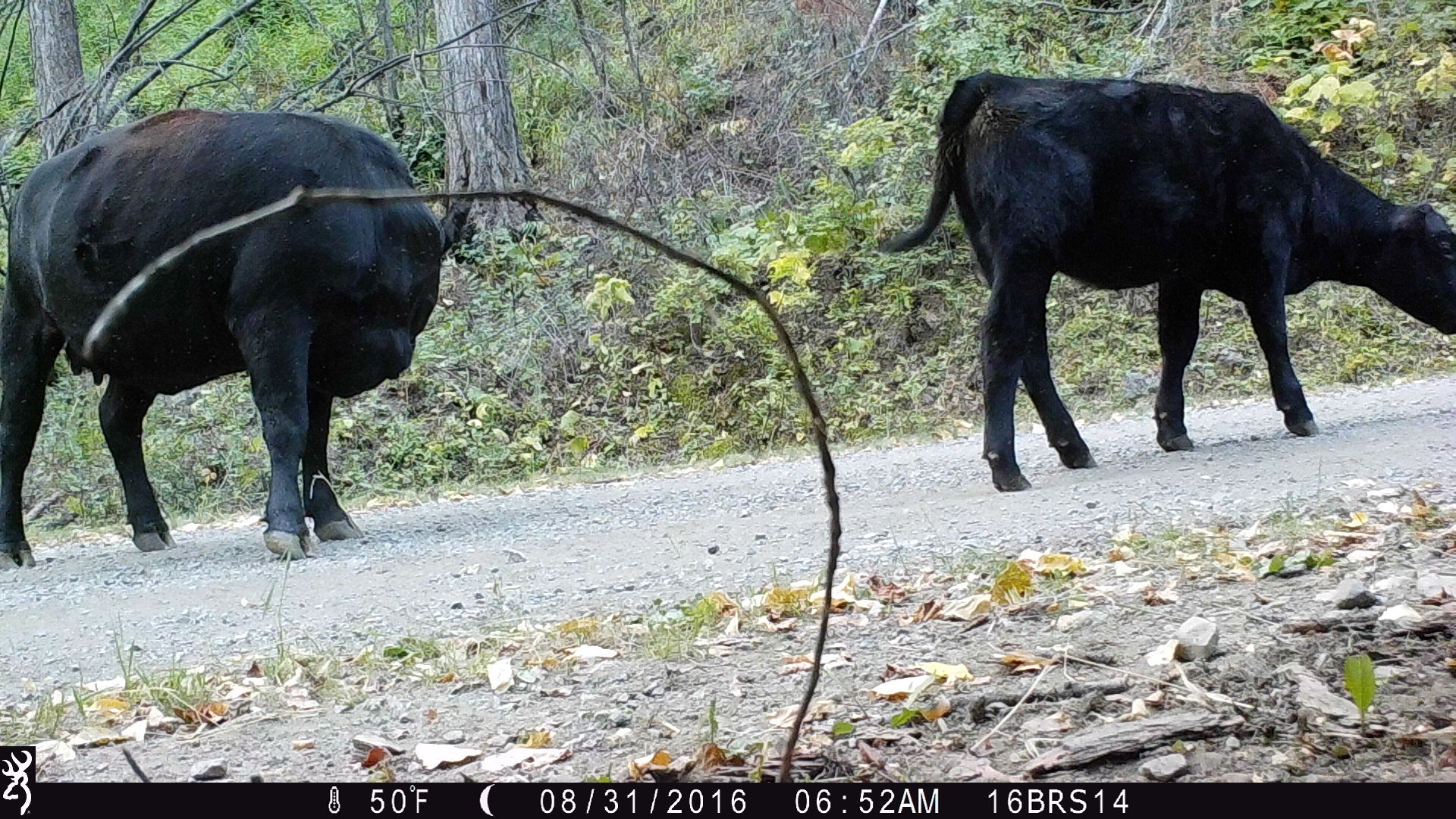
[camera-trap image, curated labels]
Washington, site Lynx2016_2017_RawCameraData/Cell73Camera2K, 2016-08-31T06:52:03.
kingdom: Animalia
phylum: Chordata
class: Mammalia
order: Artiodactyla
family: Bovidae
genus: Bos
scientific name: Bos taurus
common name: domestic cattle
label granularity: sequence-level